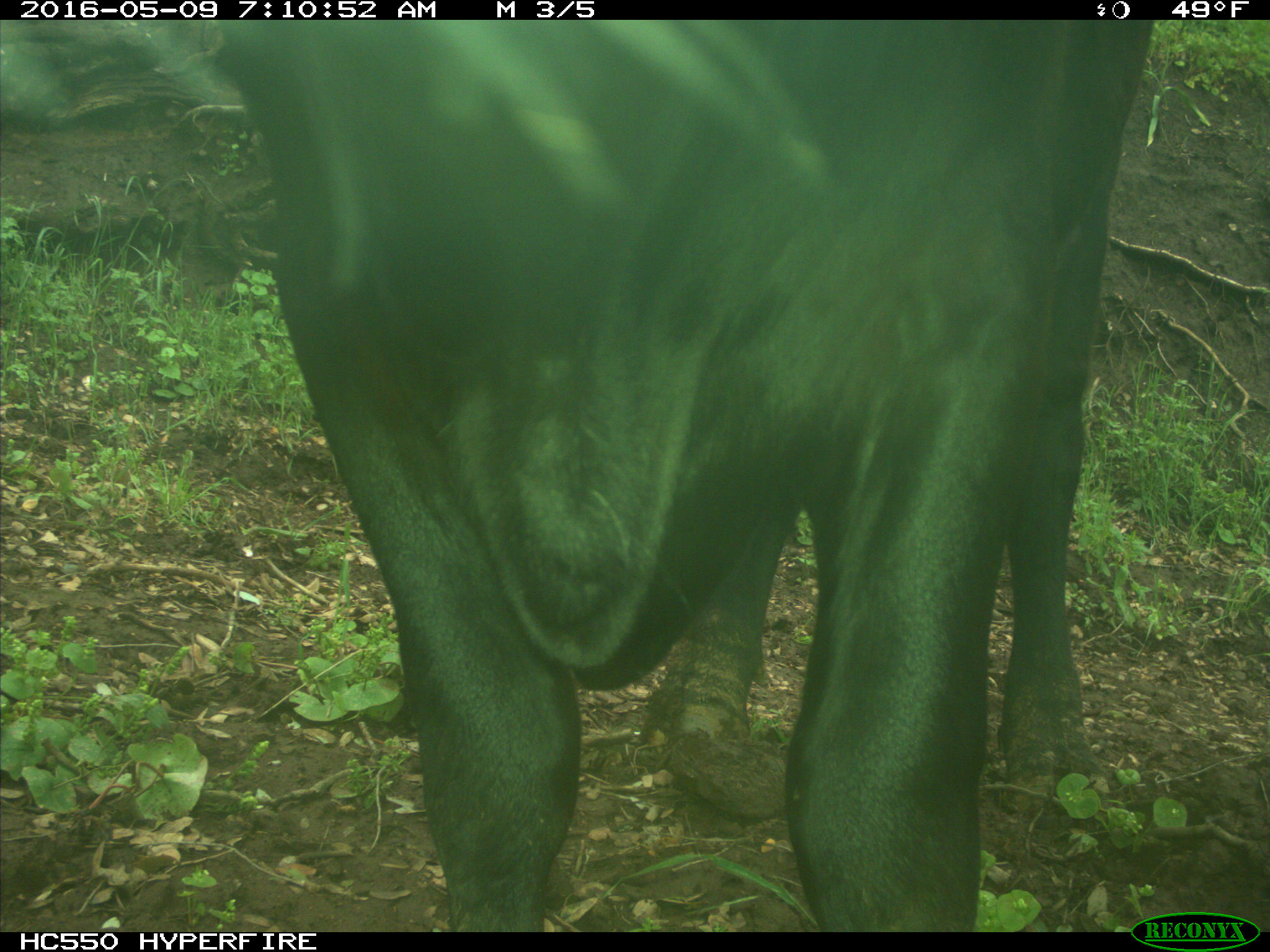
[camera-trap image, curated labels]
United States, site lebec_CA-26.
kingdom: Animalia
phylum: Chordata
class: Mammalia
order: Artiodactyla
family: Bovidae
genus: Bos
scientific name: Bos taurus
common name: domestic cow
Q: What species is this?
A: Bos taurus (domestic cow).